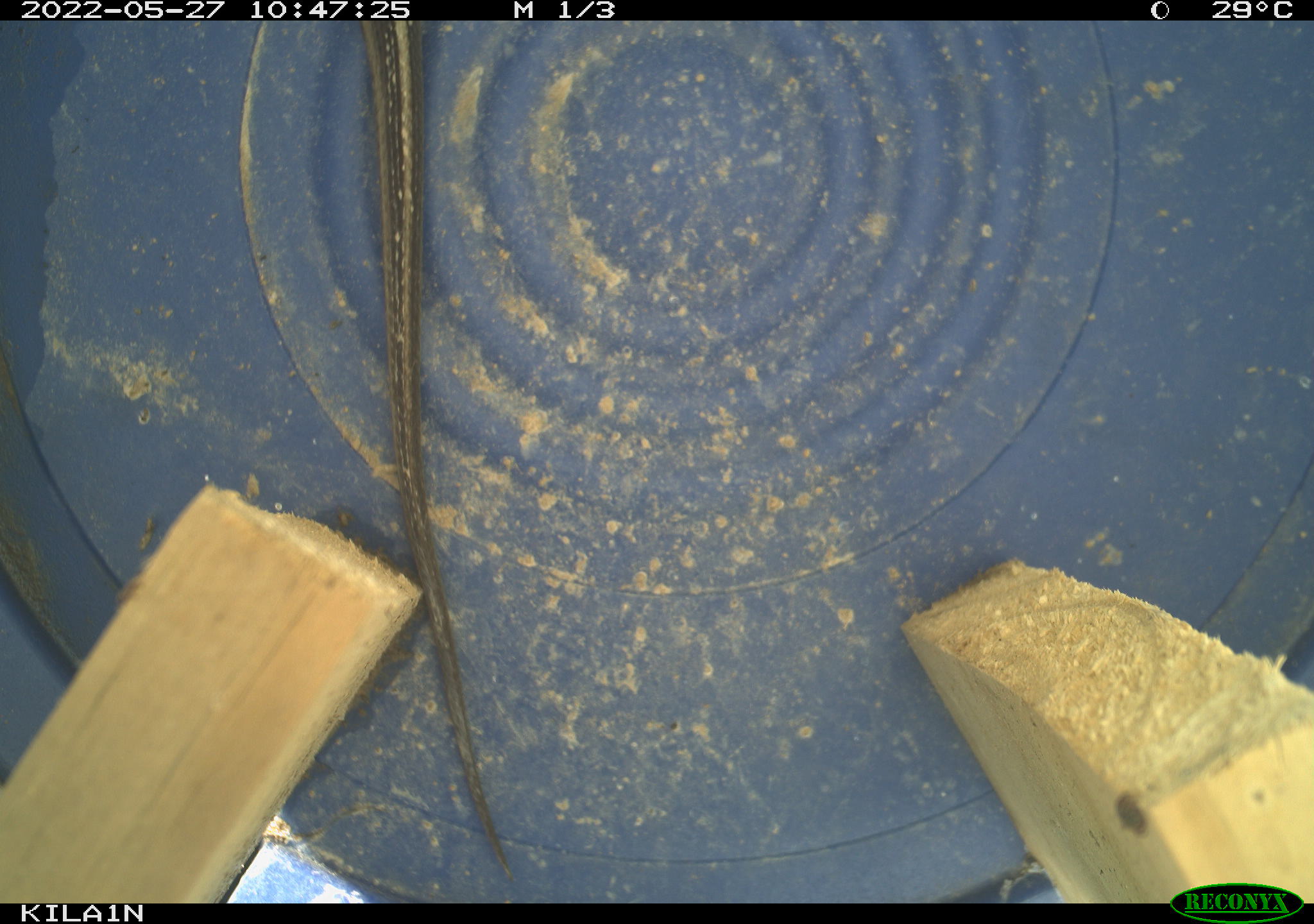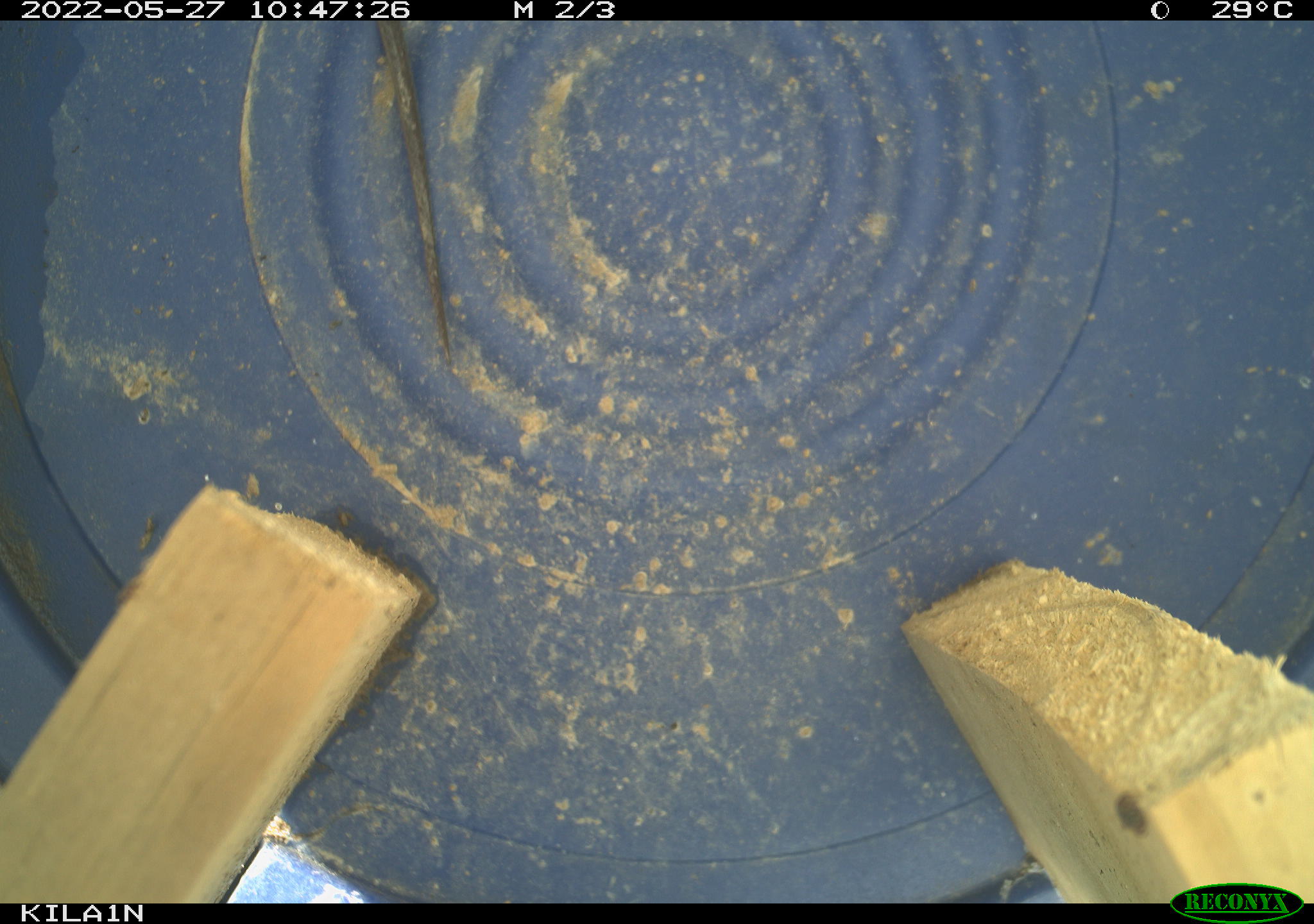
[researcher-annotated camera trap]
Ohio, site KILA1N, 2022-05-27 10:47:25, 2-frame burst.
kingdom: Animalia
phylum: Chordata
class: Reptilia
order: Squamata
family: Colubridae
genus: Thamnophis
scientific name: Thamnophis sirtalis sirtalis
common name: eastern gartersnake